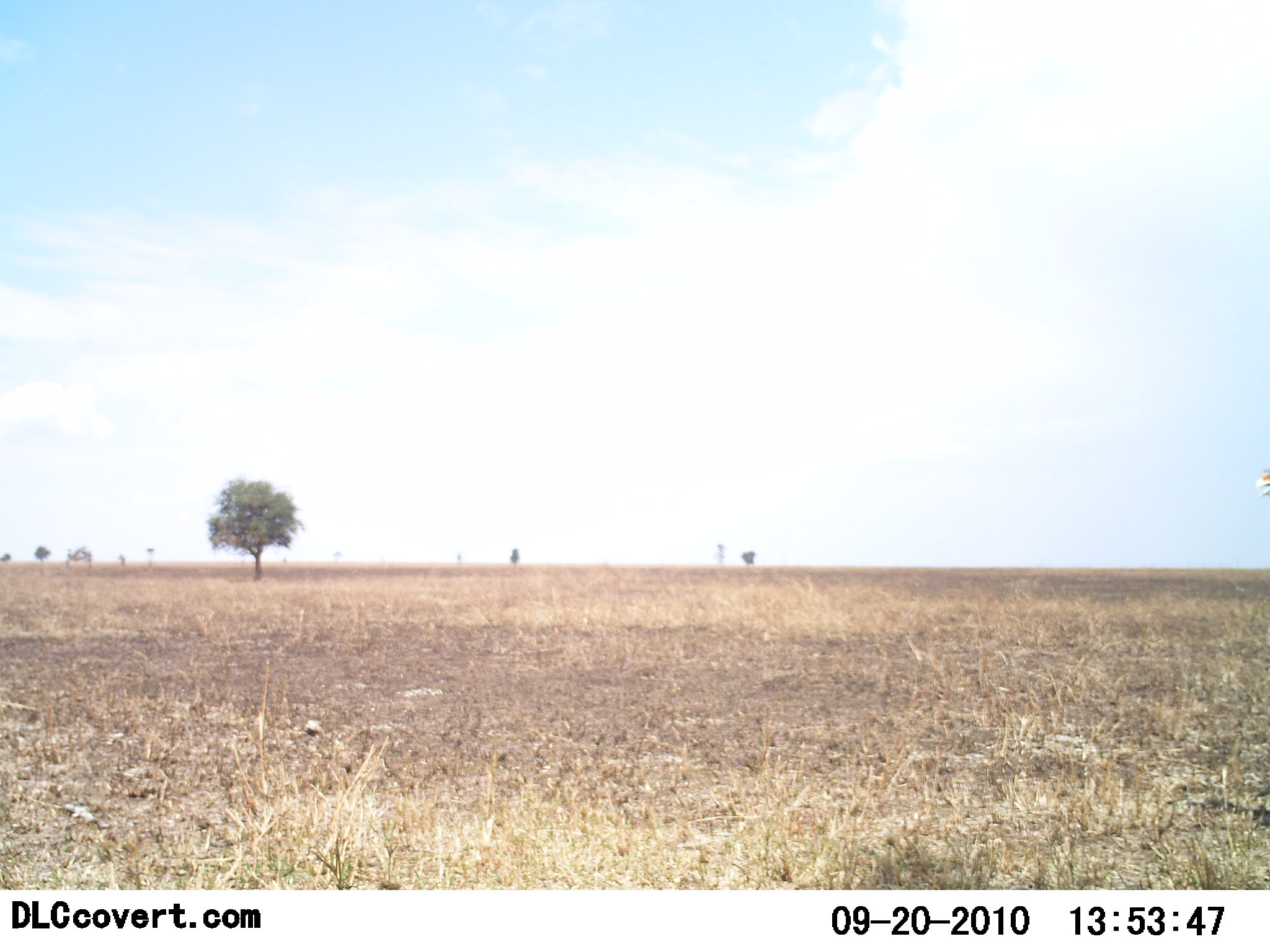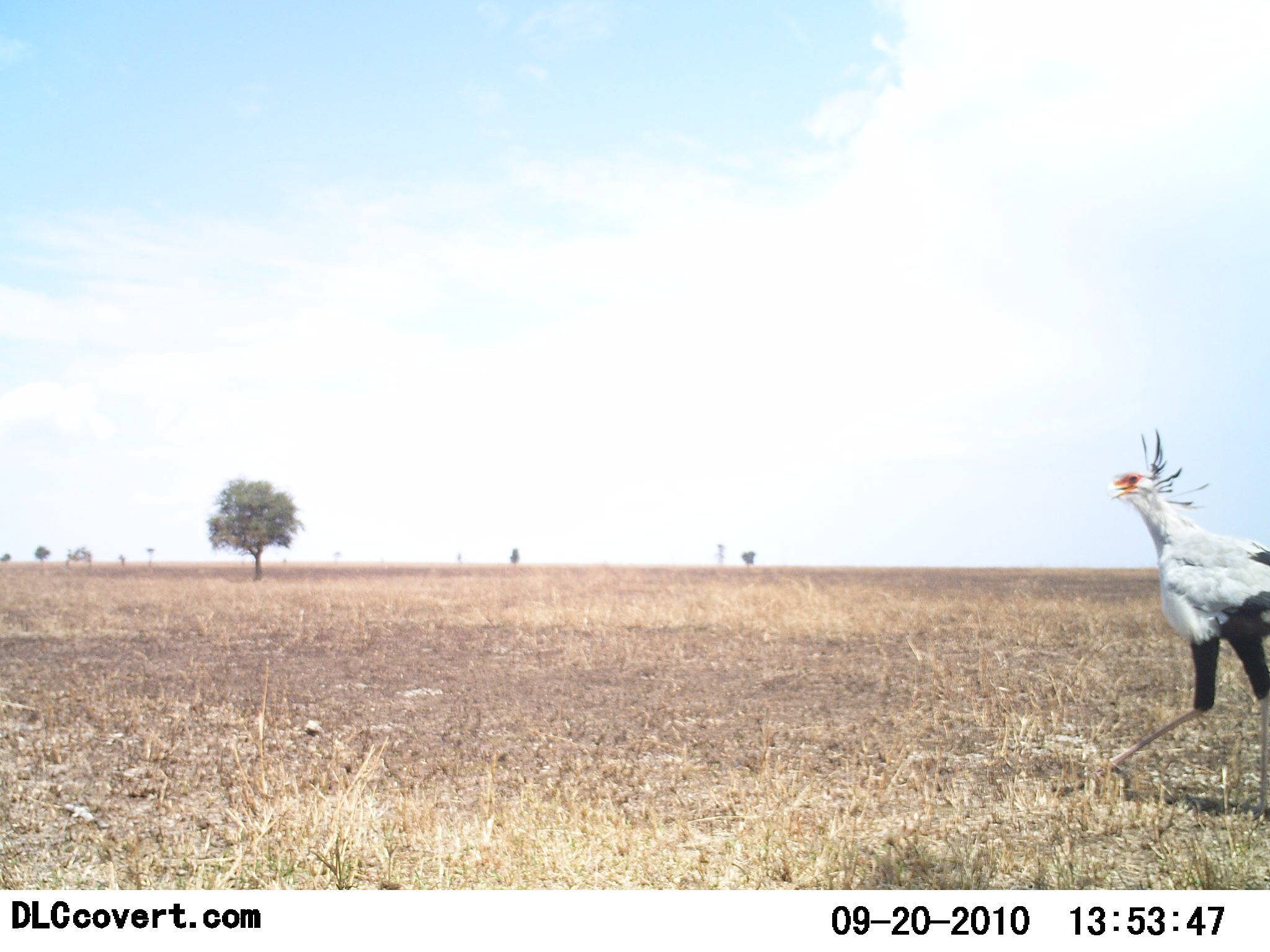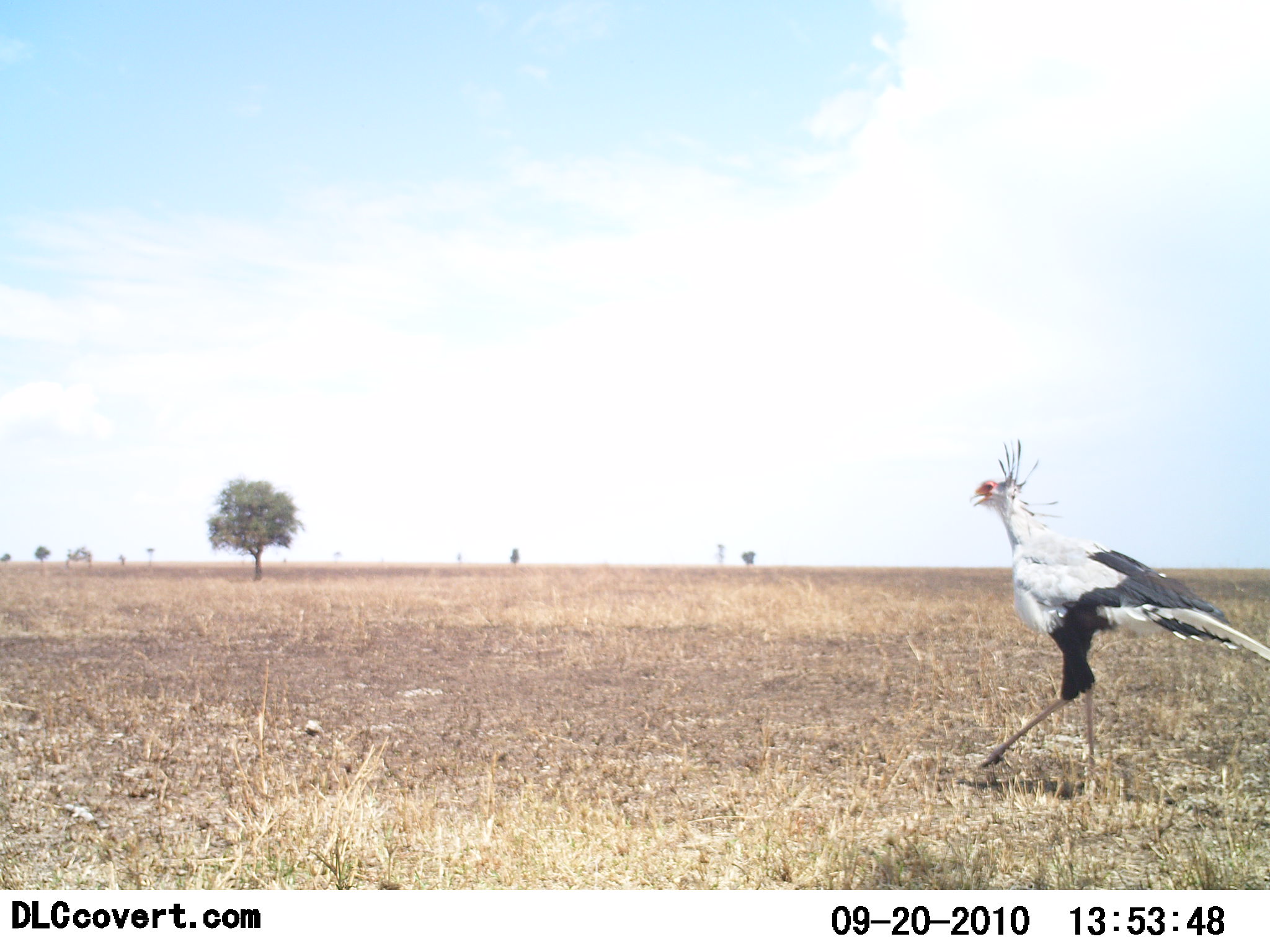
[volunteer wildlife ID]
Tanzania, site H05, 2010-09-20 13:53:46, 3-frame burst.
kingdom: Animalia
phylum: Chordata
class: Aves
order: Accipitriformes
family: Sagittariidae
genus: Sagittarius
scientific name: Sagittarius serpentarius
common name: secretary bird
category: secretarybird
Secretarybird (secretary bird) (Sagittarius serpentarius), count 1. Behavior (volunteer vote fractions): standing 0%, resting 0%, moving 100%, interacting 0%. Young present (vote fraction): 0%. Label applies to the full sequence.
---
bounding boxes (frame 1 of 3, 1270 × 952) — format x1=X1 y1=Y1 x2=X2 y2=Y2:
animal: x1=1255 y1=467 x2=1270 y2=500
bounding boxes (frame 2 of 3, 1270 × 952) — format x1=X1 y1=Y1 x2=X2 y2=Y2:
animal: x1=1093 y1=428 x2=1270 y2=826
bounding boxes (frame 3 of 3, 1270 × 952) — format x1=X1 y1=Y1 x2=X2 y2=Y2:
animal: x1=964 y1=439 x2=1270 y2=801